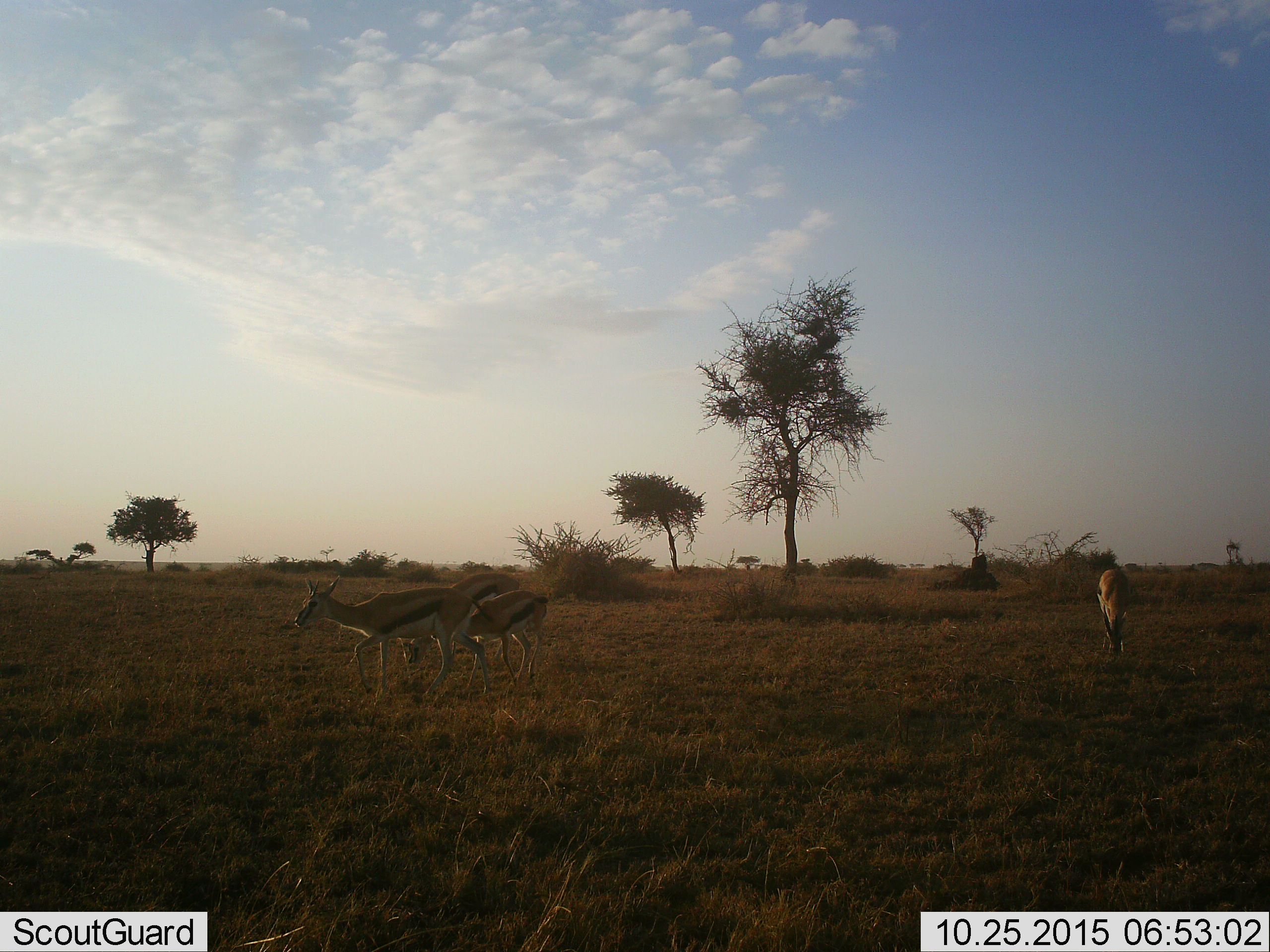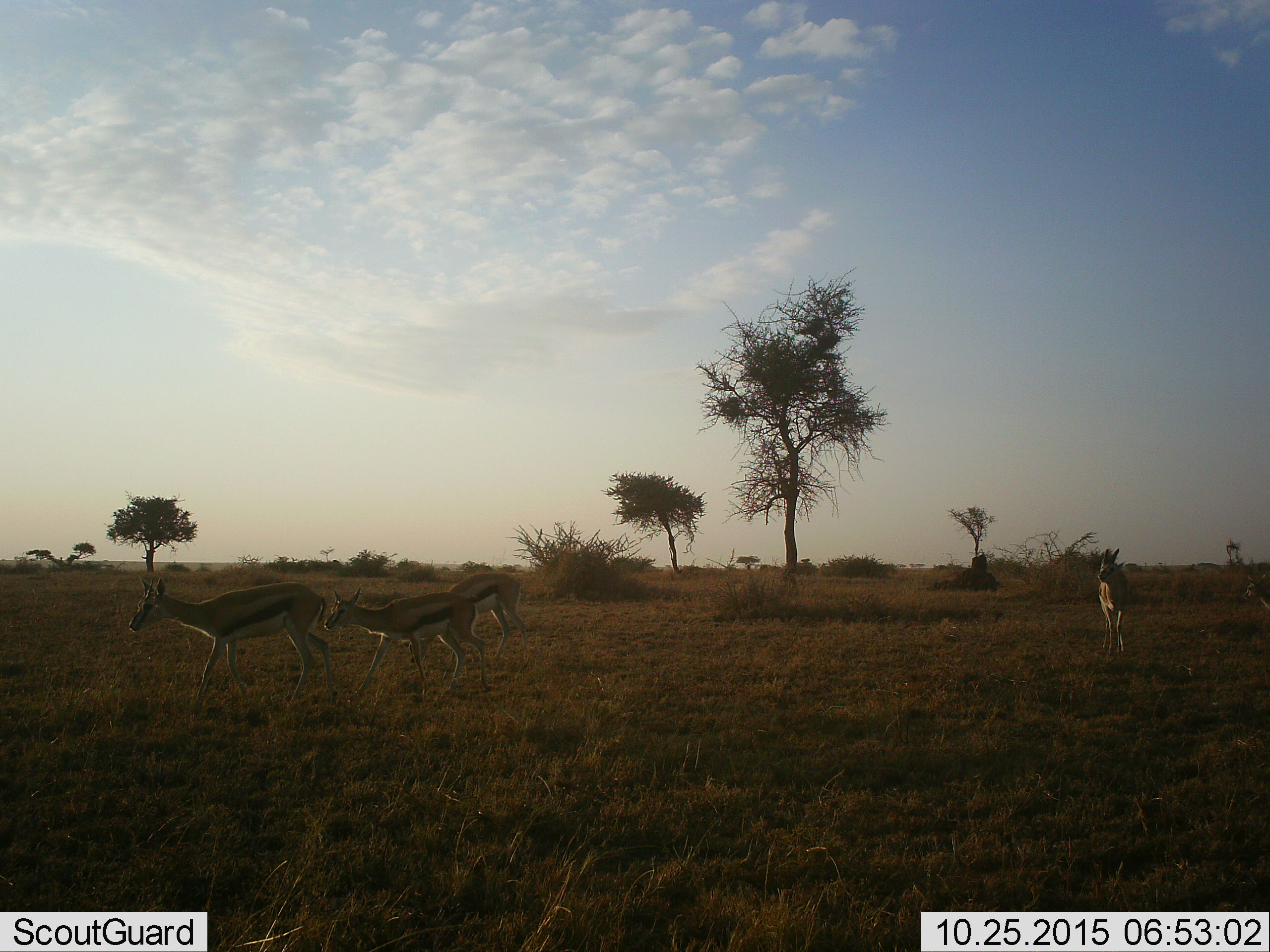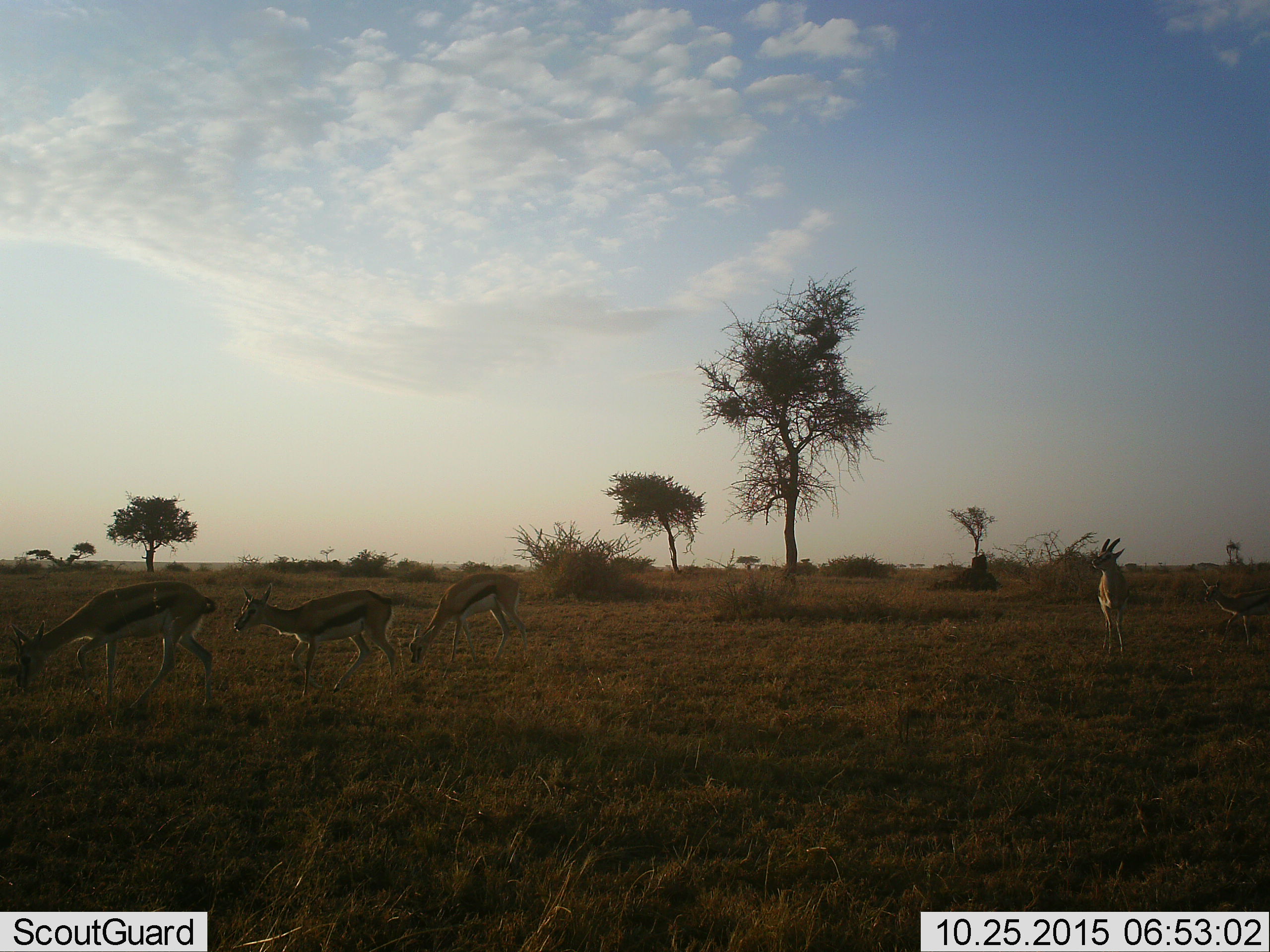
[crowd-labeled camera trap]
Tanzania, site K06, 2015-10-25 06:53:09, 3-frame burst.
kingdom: Animalia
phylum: Chordata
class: Mammalia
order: Artiodactyla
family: Bovidae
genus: Eudorcas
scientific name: Eudorcas thomsonii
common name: thomson's gazelle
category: gazellethomsons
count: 4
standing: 40%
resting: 0%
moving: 90%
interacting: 0%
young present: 10%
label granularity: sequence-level